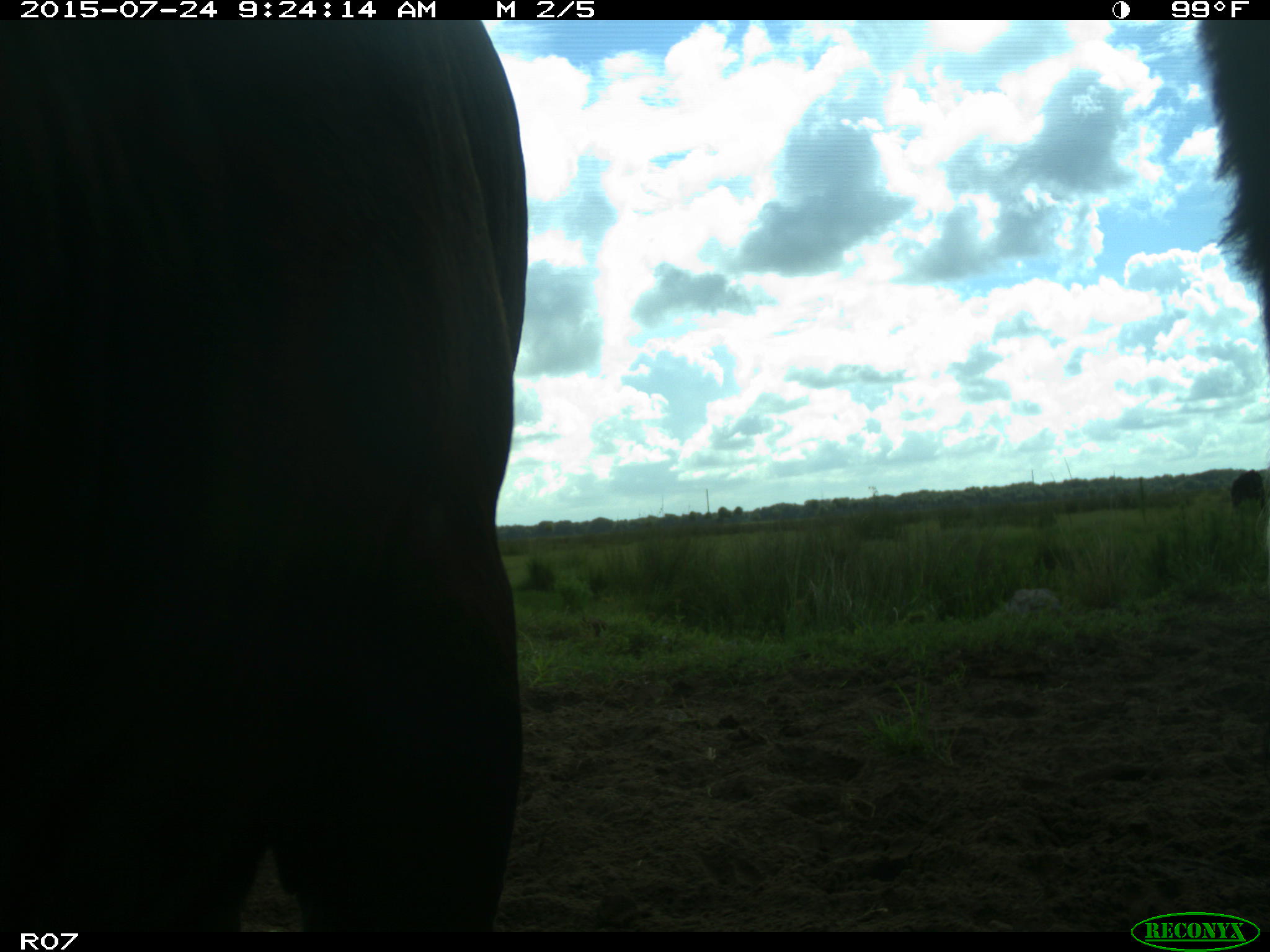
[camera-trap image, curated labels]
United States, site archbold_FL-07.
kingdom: Animalia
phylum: Chordata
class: Mammalia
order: Artiodactyla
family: Bovidae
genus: Bos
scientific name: Bos taurus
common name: domestic cow